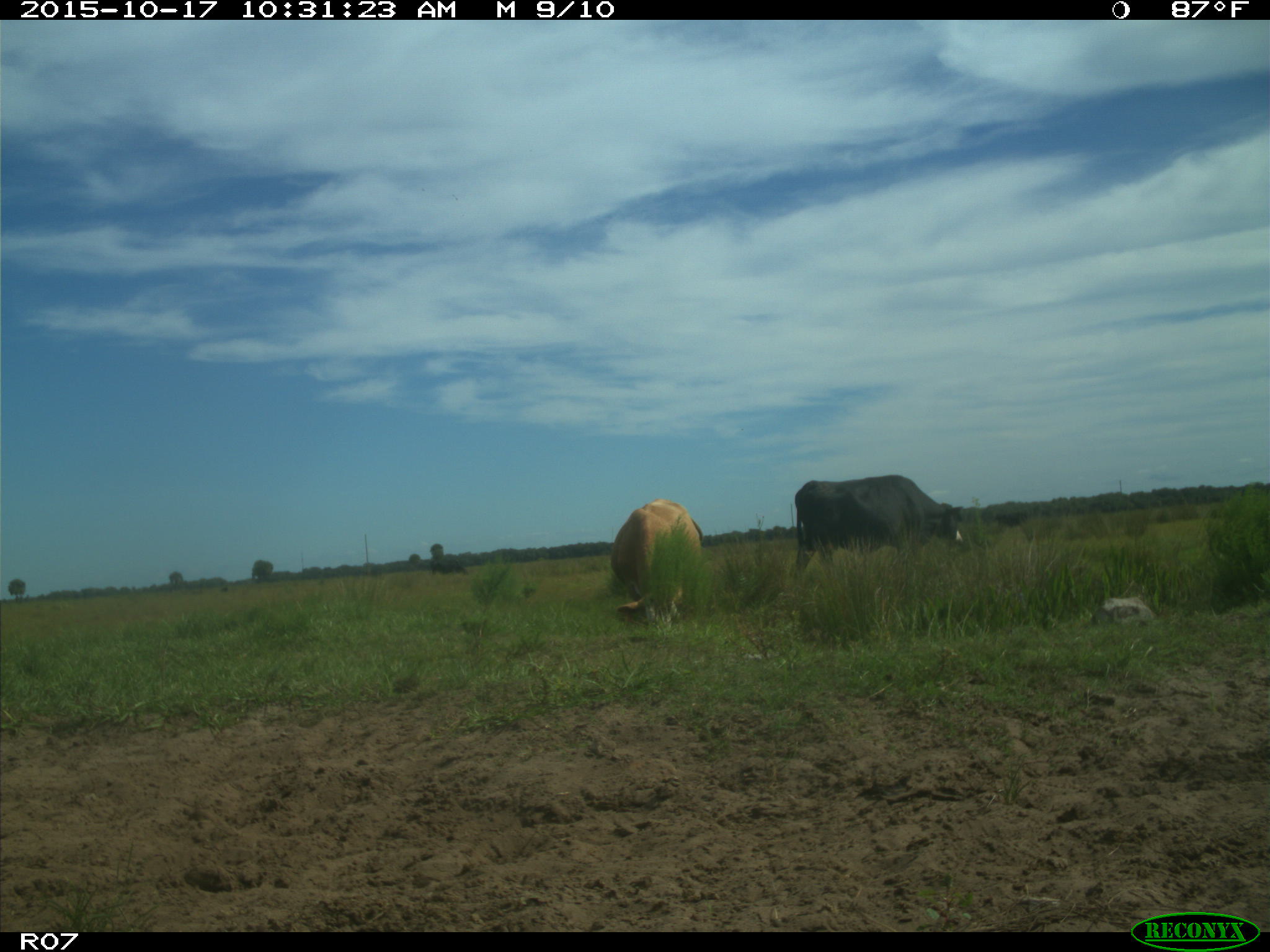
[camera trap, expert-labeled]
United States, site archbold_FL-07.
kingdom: Animalia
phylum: Chordata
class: Mammalia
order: Artiodactyla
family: Bovidae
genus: Bos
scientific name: Bos taurus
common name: domestic cow